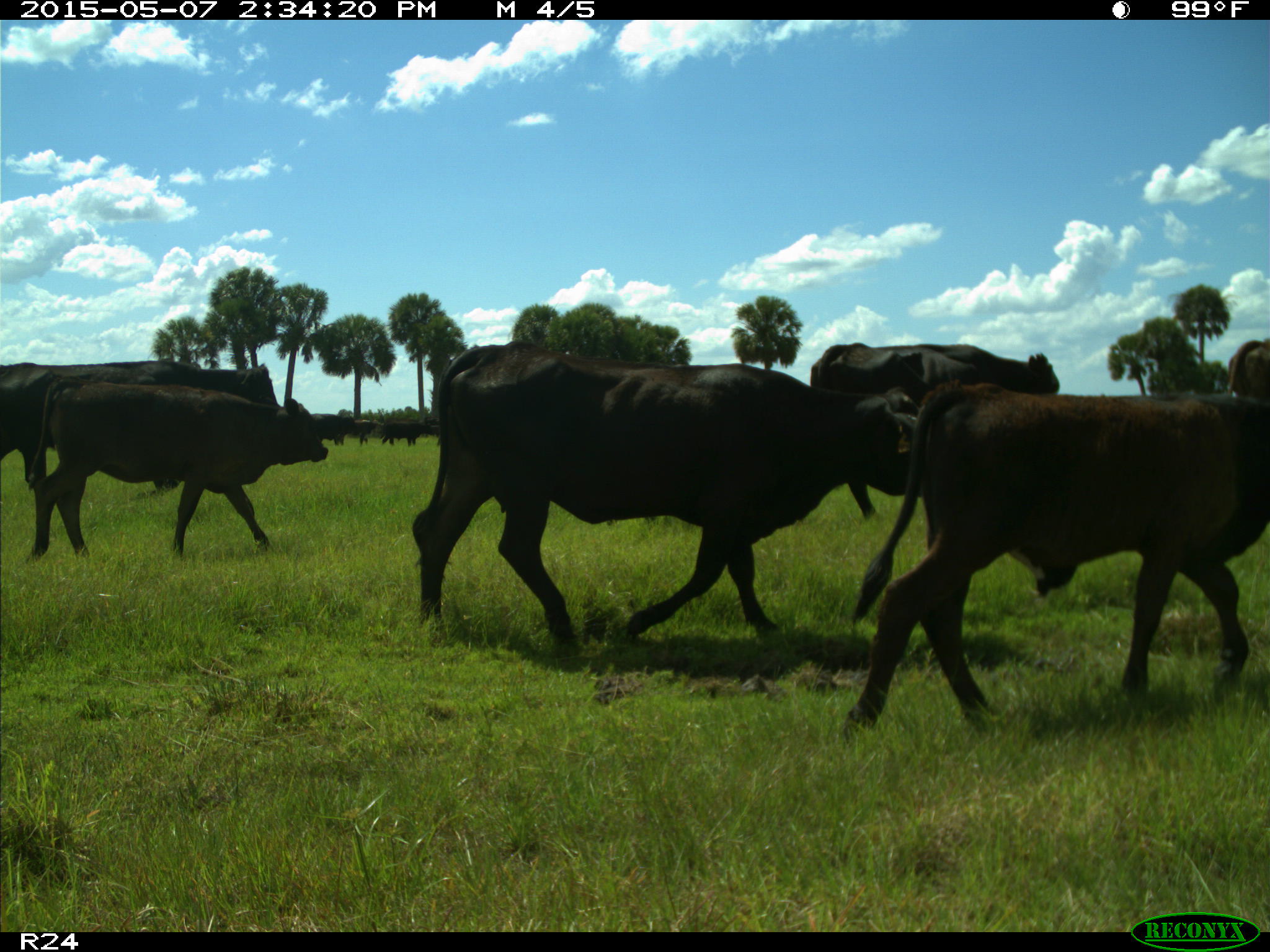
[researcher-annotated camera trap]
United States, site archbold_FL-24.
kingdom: Animalia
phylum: Chordata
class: Mammalia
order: Artiodactyla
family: Bovidae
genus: Bos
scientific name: Bos taurus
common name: domestic cow